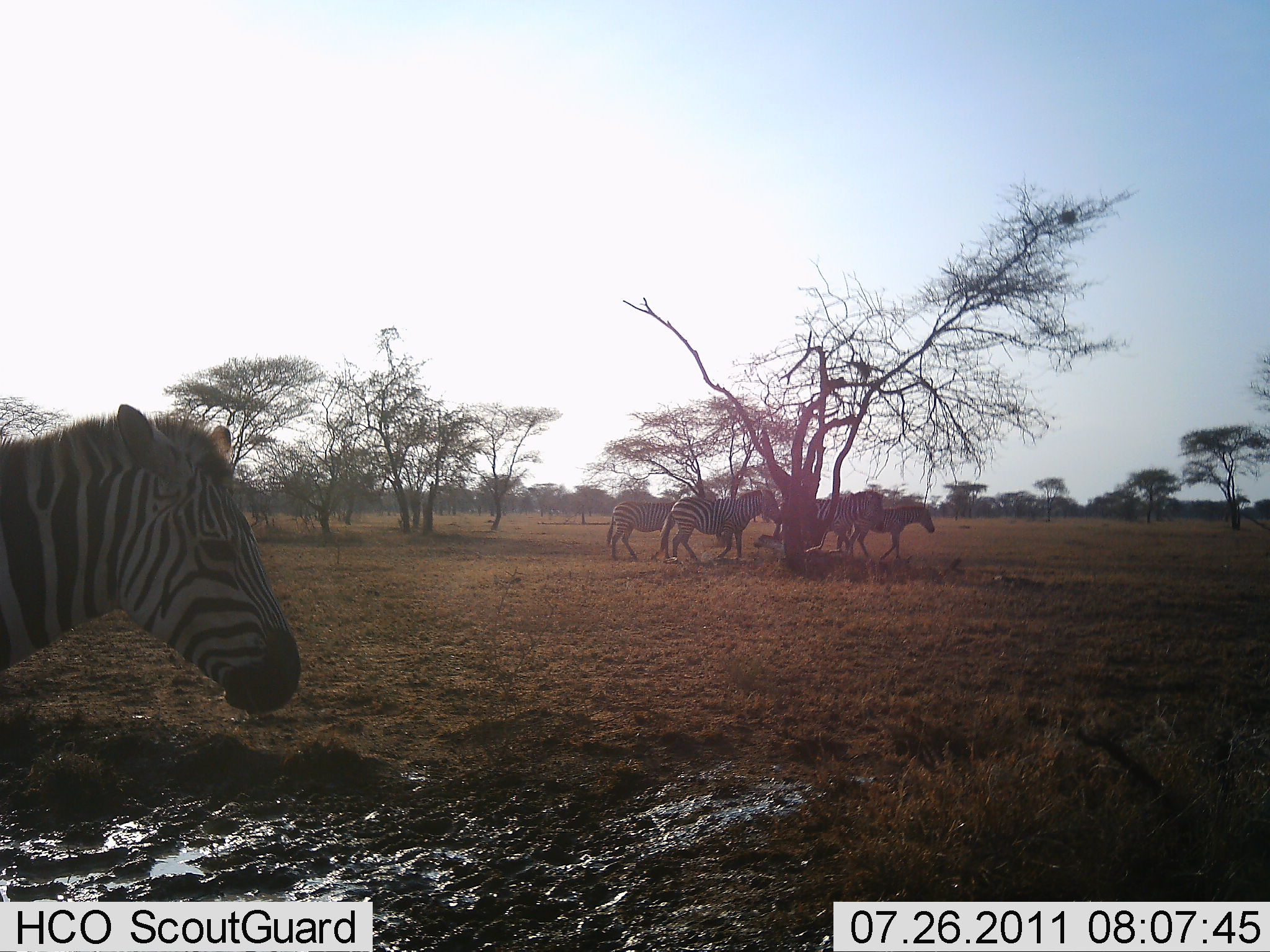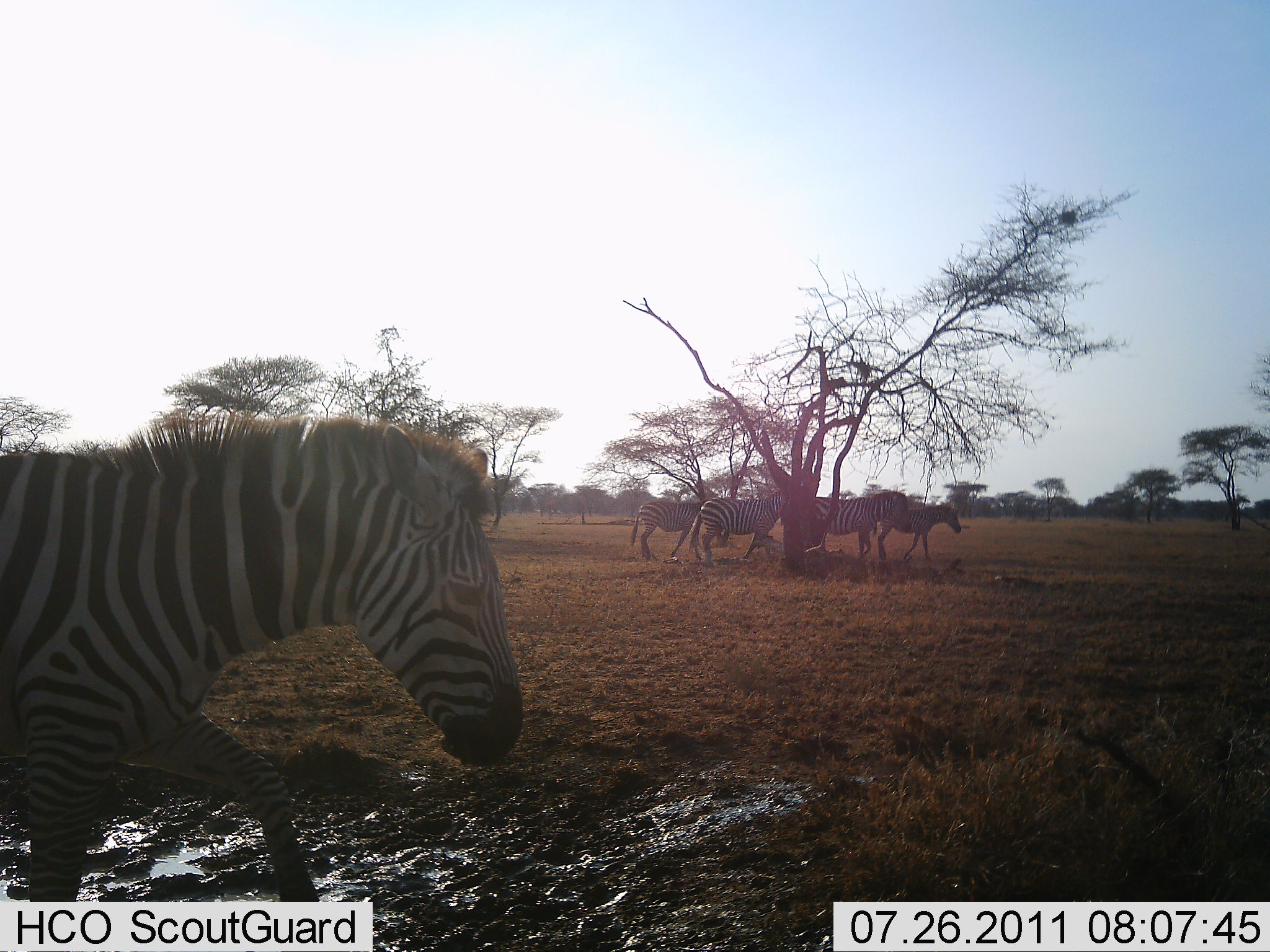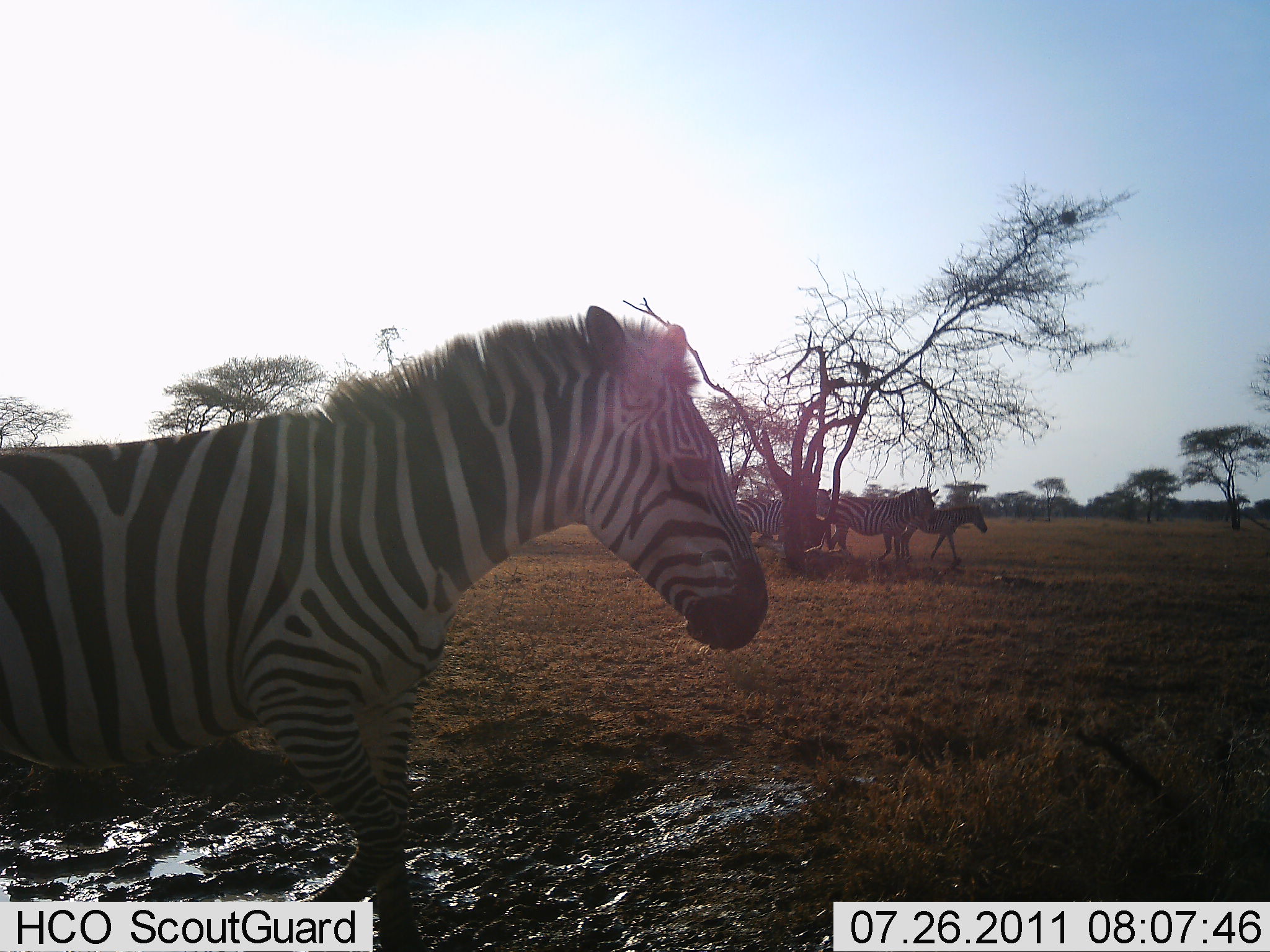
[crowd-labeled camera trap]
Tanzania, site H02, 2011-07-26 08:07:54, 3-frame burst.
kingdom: Animalia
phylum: Chordata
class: Mammalia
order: Perissodactyla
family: Equidae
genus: Equus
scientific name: Equus quagga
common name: plains zebra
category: zebra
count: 5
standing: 0%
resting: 0%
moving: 100%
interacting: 0%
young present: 9%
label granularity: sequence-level